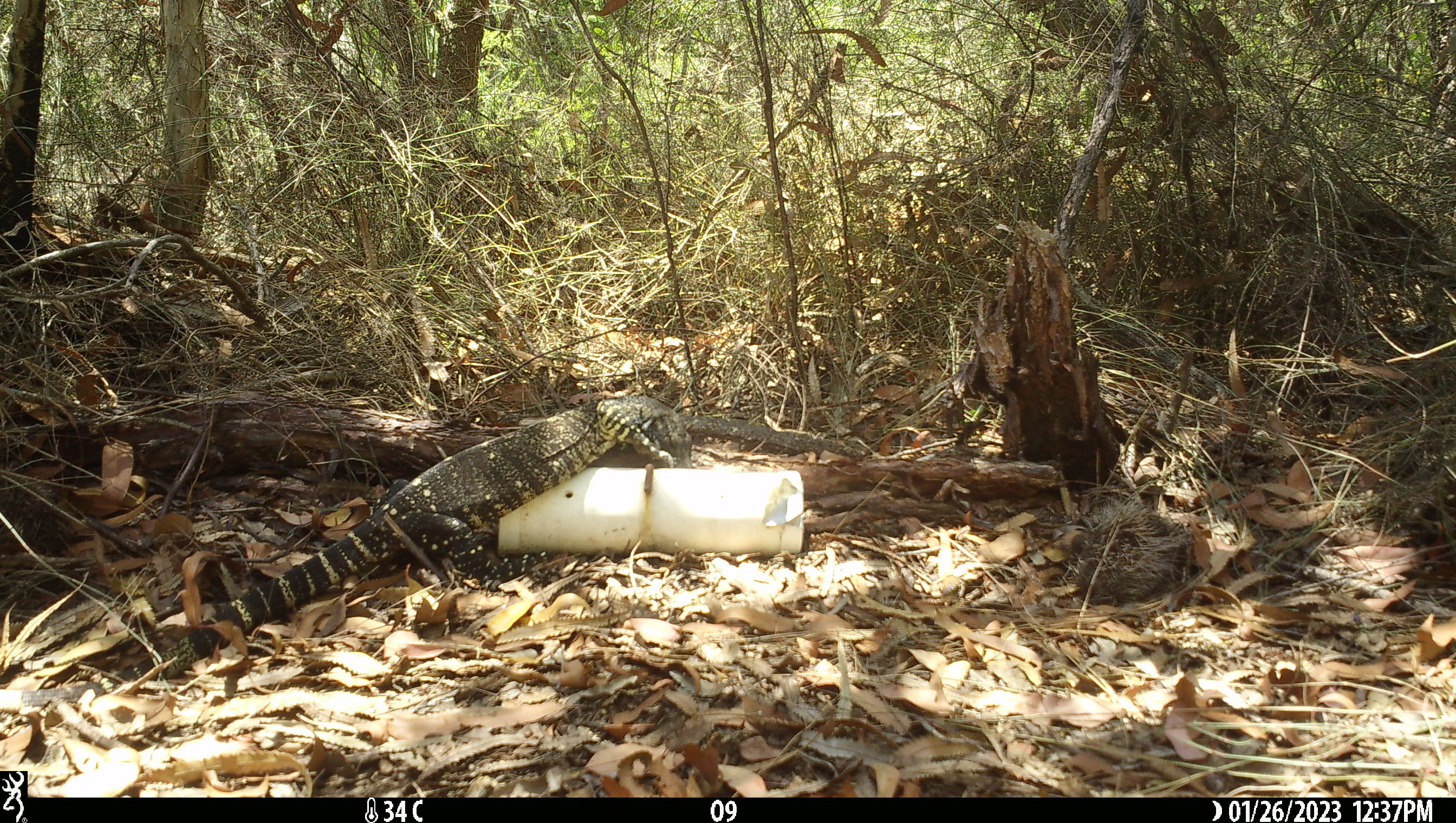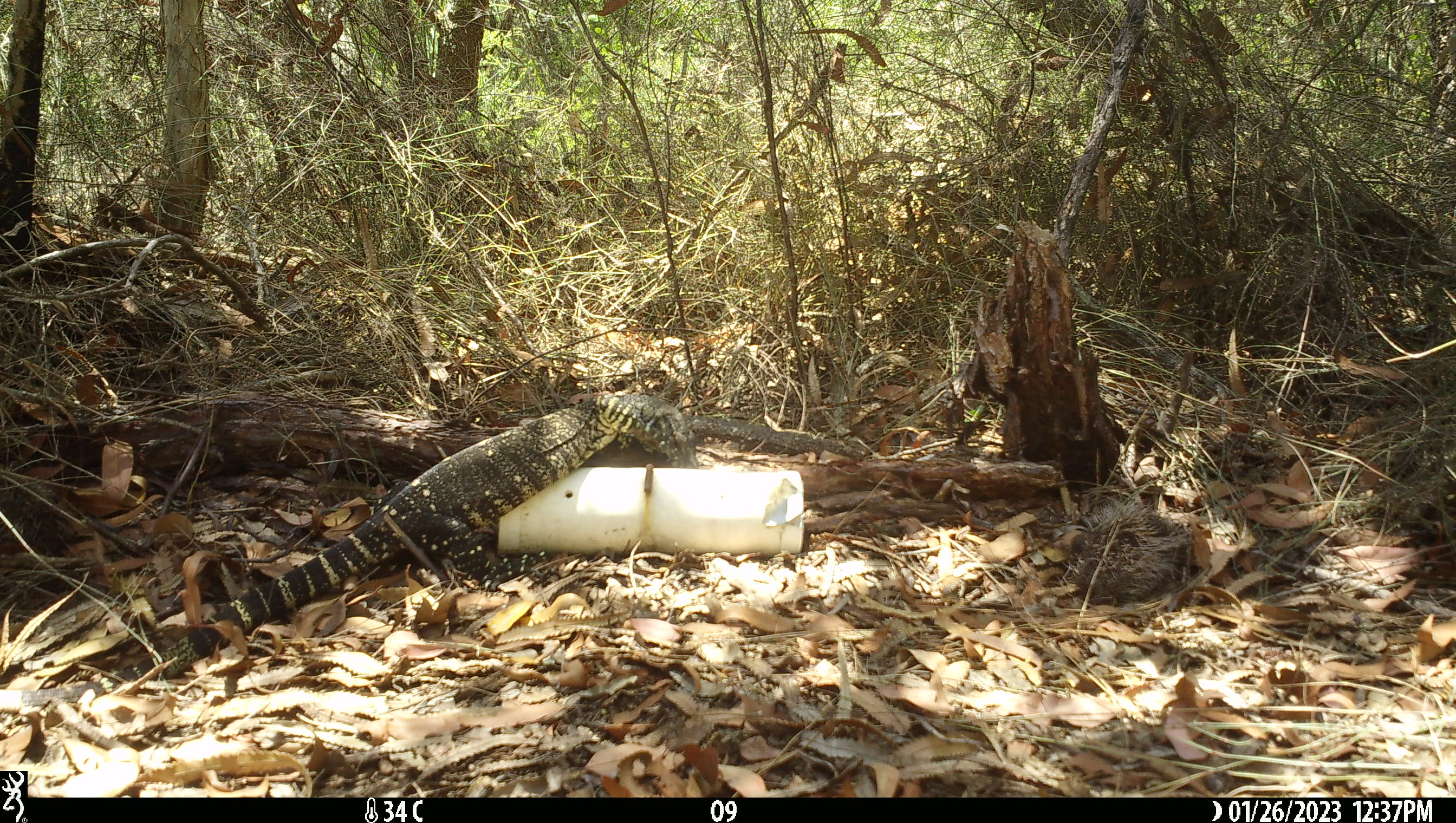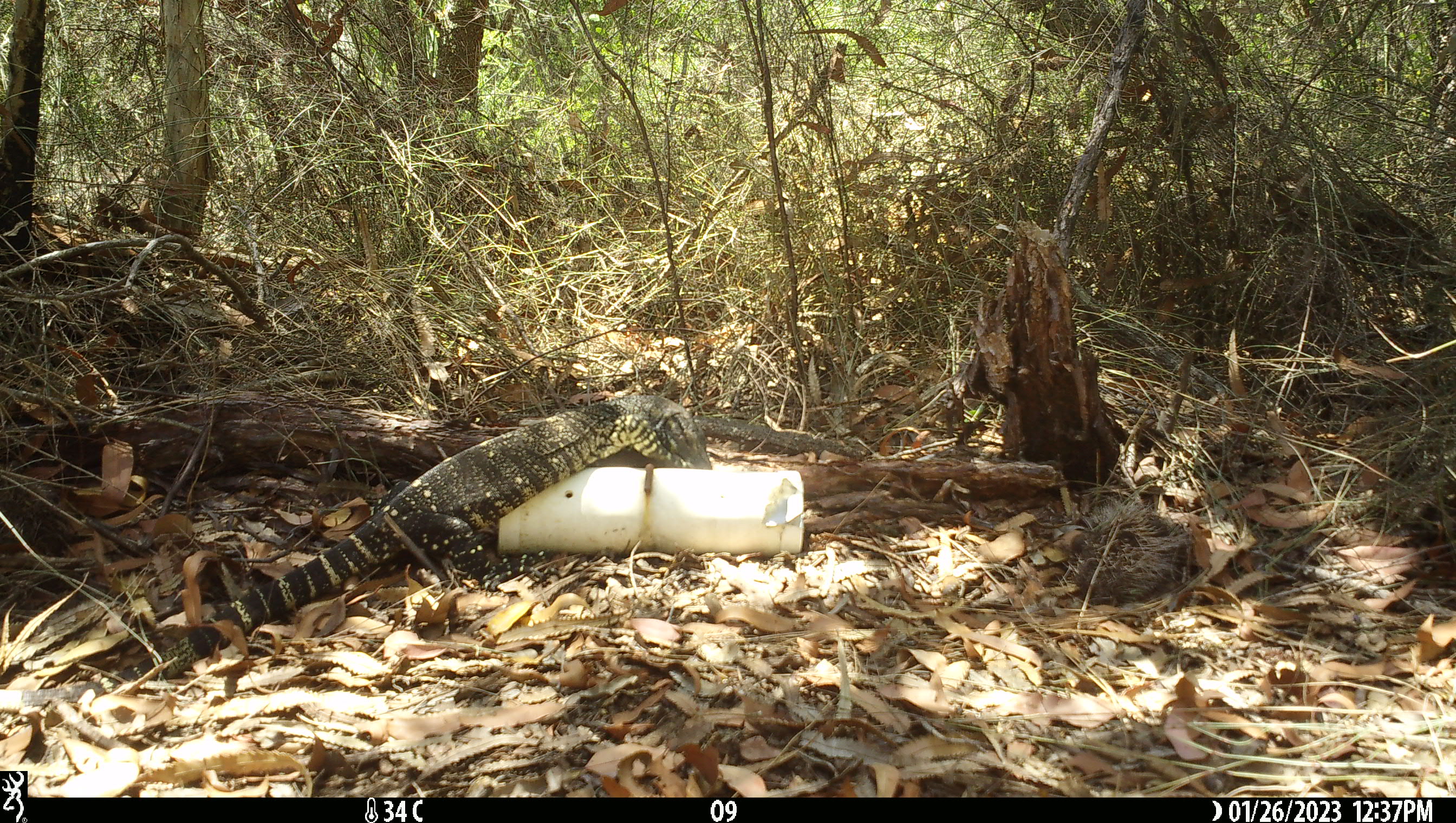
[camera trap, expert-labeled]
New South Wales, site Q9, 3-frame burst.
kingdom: Animalia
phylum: Chordata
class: Reptilia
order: Squamata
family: Varanidae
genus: Varanus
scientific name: Varanus varius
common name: lace monitor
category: goanna